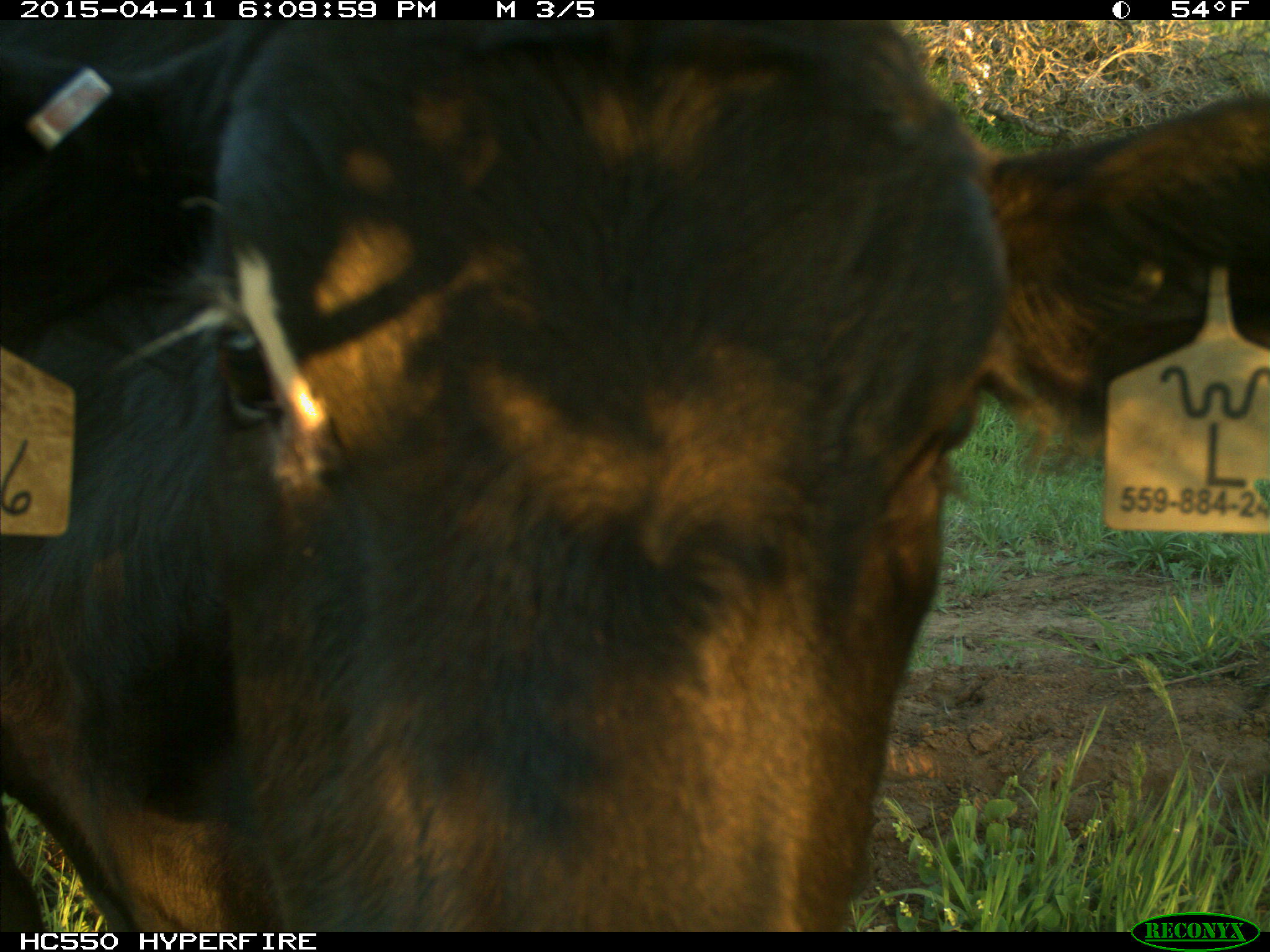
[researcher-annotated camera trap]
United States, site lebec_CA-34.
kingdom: Animalia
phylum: Chordata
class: Mammalia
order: Artiodactyla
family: Bovidae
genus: Bos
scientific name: Bos taurus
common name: domestic cow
Bos taurus (domestic cow).